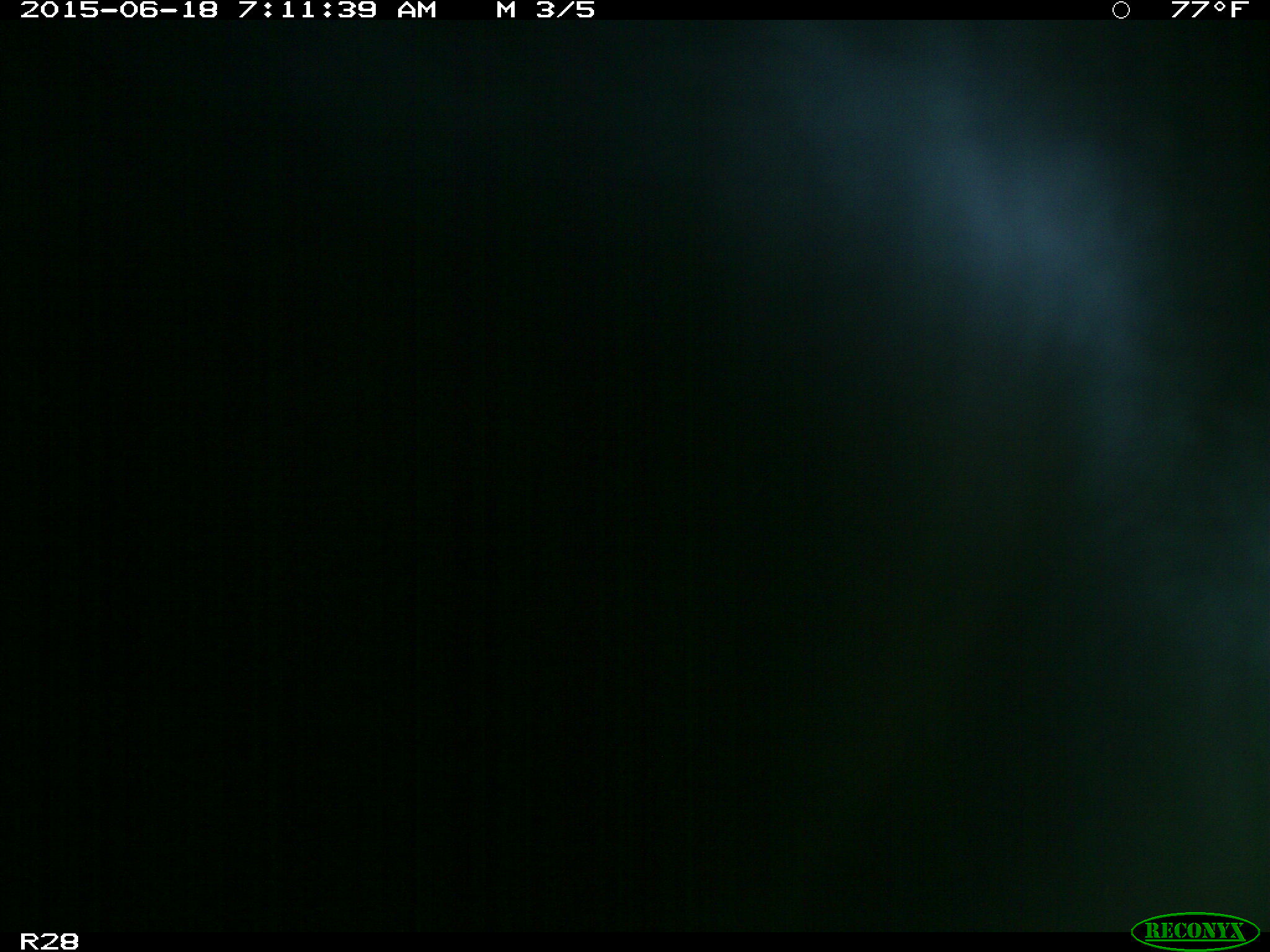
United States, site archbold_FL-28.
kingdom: Animalia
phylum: Chordata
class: Mammalia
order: Artiodactyla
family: Bovidae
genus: Bos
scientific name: Bos taurus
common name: domestic cow